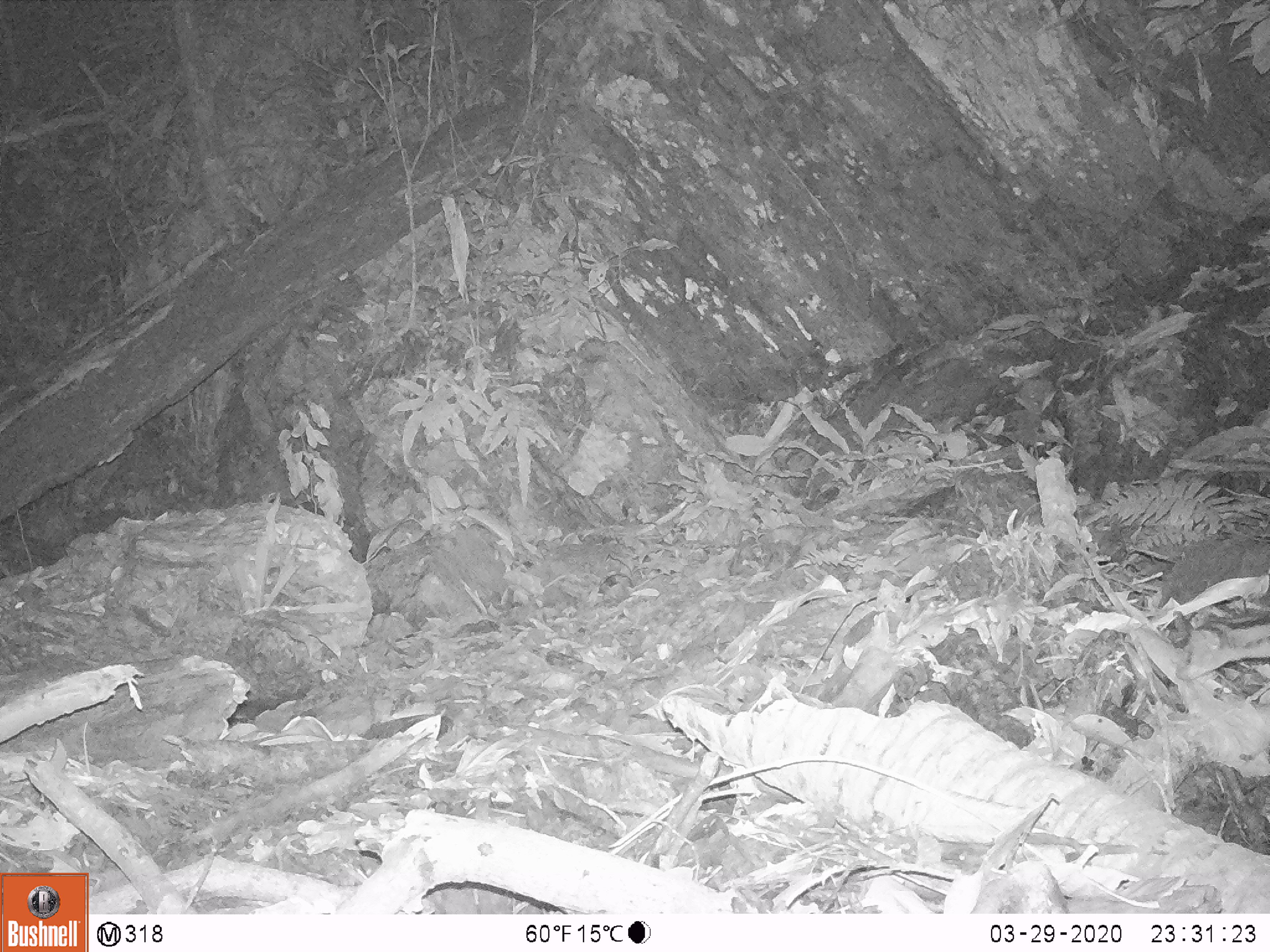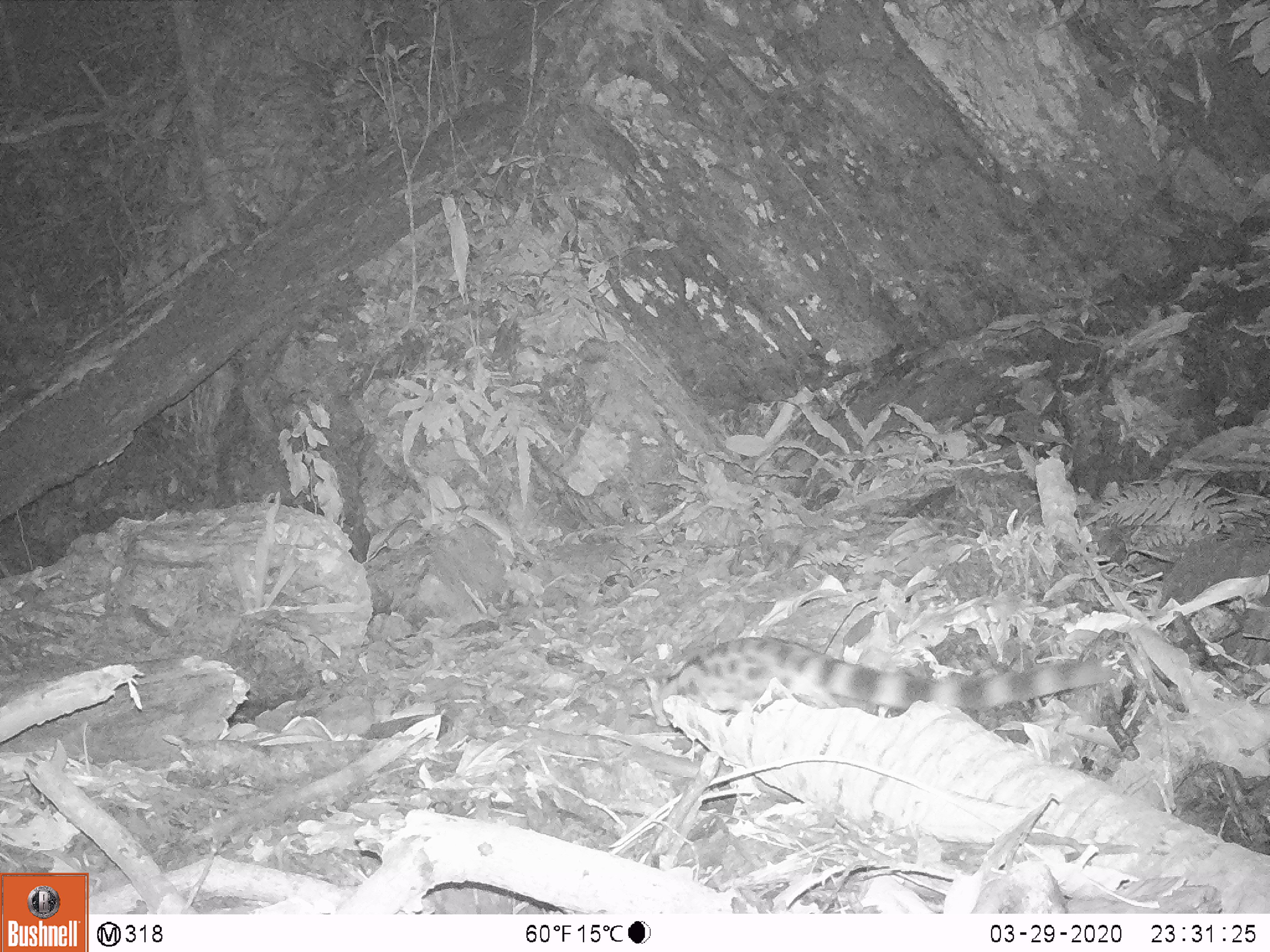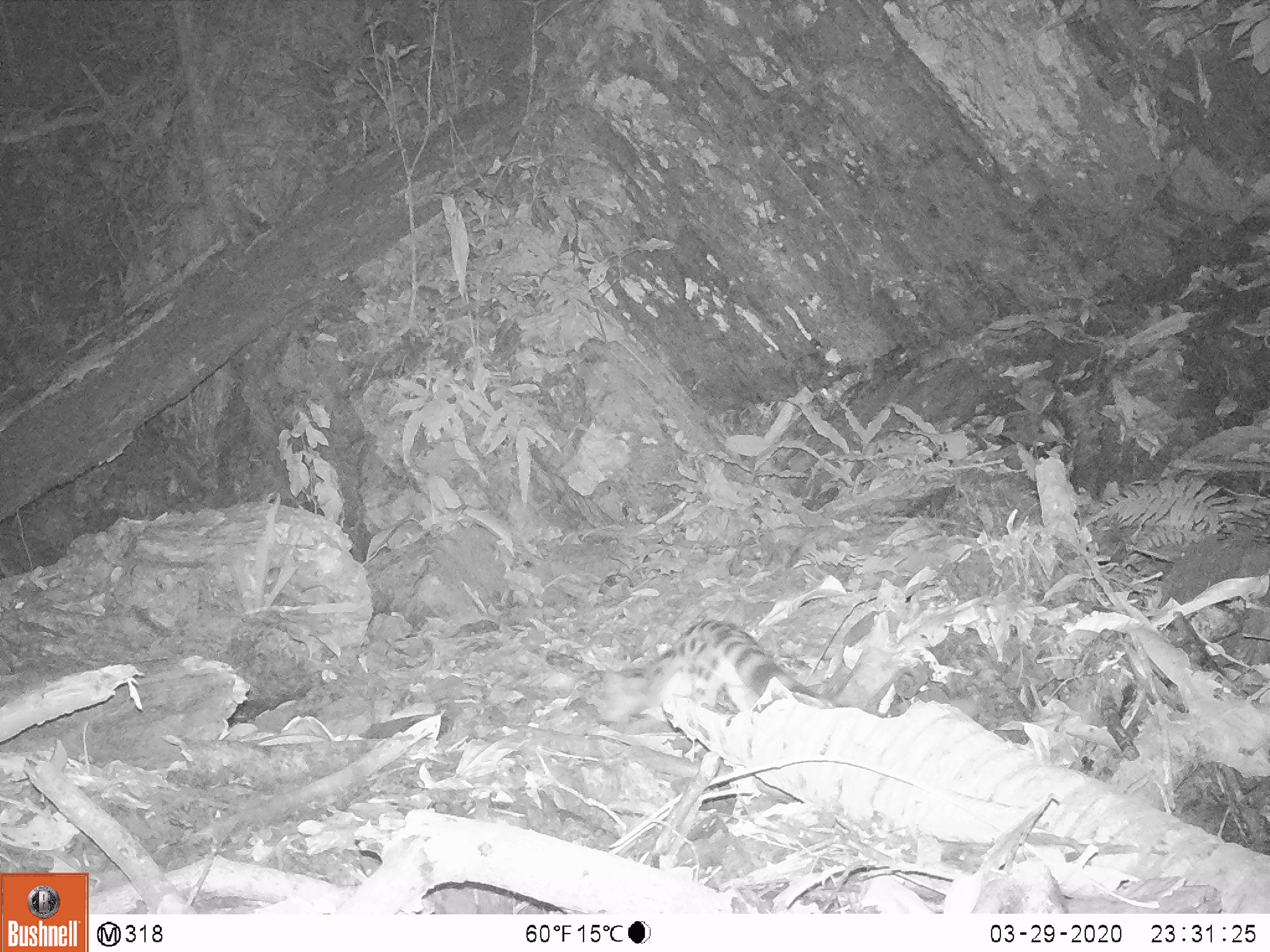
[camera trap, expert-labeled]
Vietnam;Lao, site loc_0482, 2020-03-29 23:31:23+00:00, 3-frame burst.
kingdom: Animalia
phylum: Chordata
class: Mammalia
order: Carnivora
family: Prionodontidae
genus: Prionodon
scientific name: Prionodon pardicolor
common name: spotted linsang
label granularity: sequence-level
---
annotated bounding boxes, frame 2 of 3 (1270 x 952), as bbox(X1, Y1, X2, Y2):
spotted linsang: bbox(622, 634, 1121, 726)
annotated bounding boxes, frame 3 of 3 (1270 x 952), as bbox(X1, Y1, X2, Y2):
spotted linsang: bbox(592, 614, 856, 722)